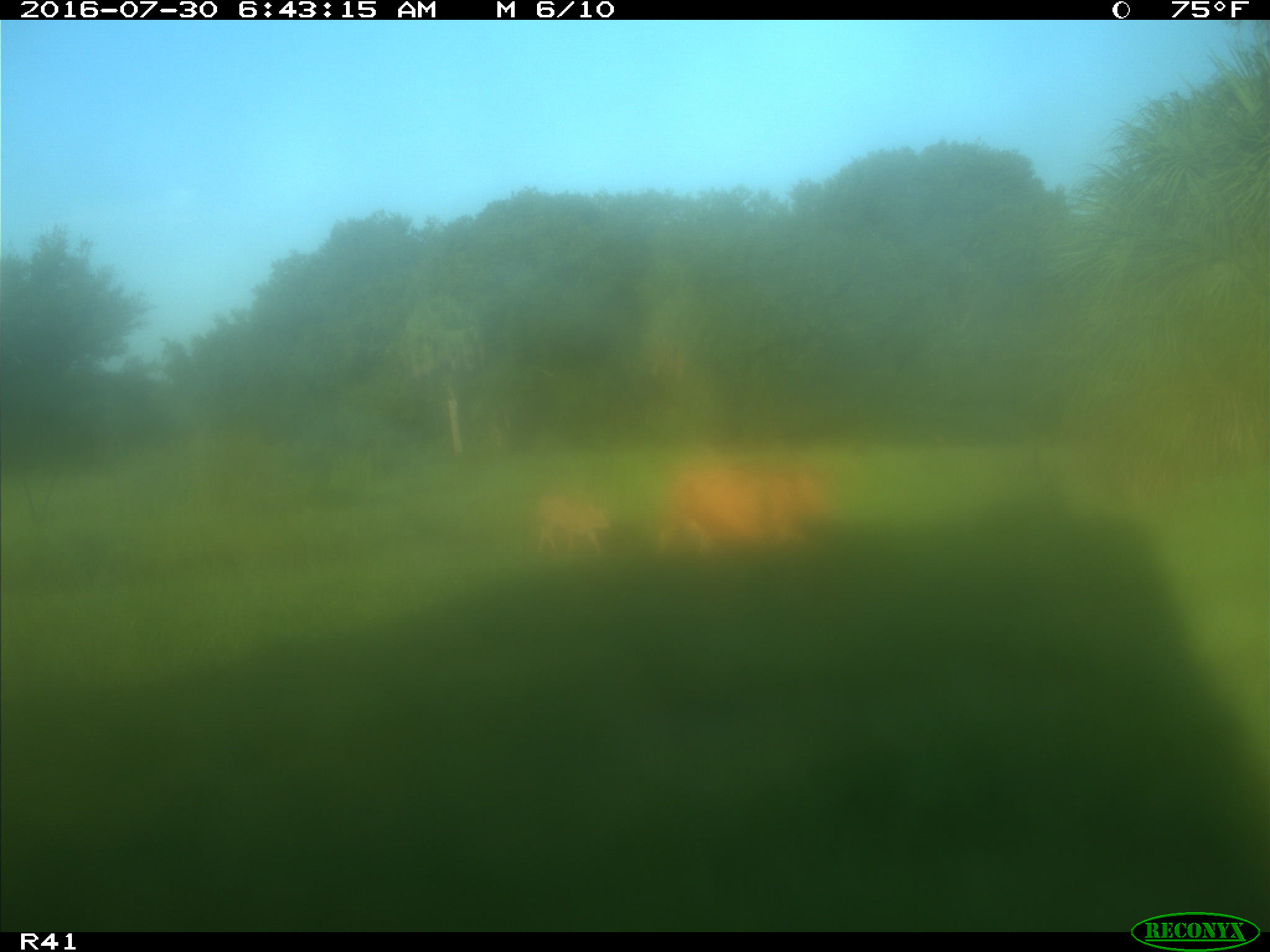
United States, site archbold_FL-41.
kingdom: Animalia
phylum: Chordata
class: Mammalia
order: Artiodactyla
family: Bovidae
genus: Bos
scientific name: Bos taurus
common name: domestic cow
Bos taurus (domestic cow).